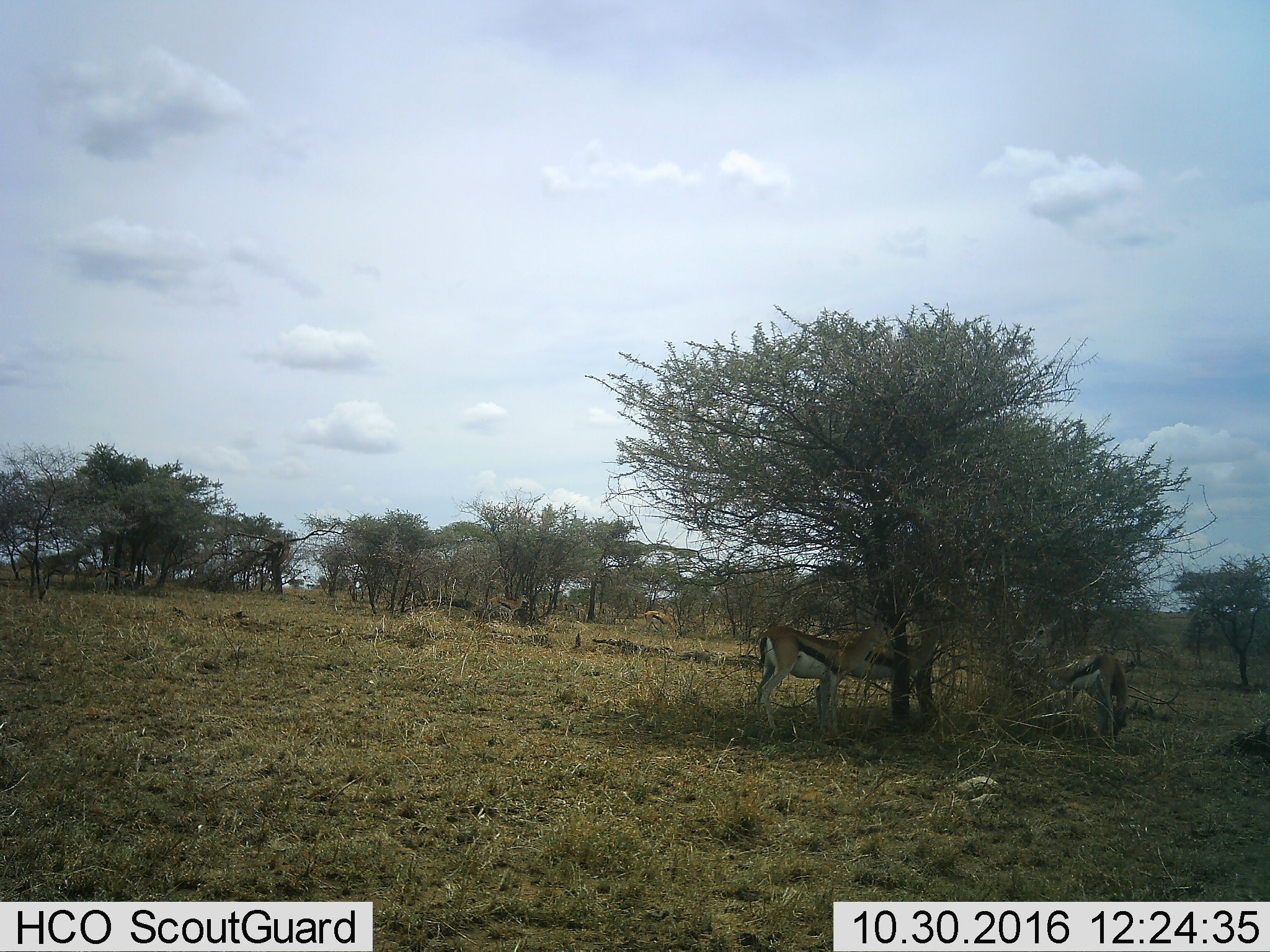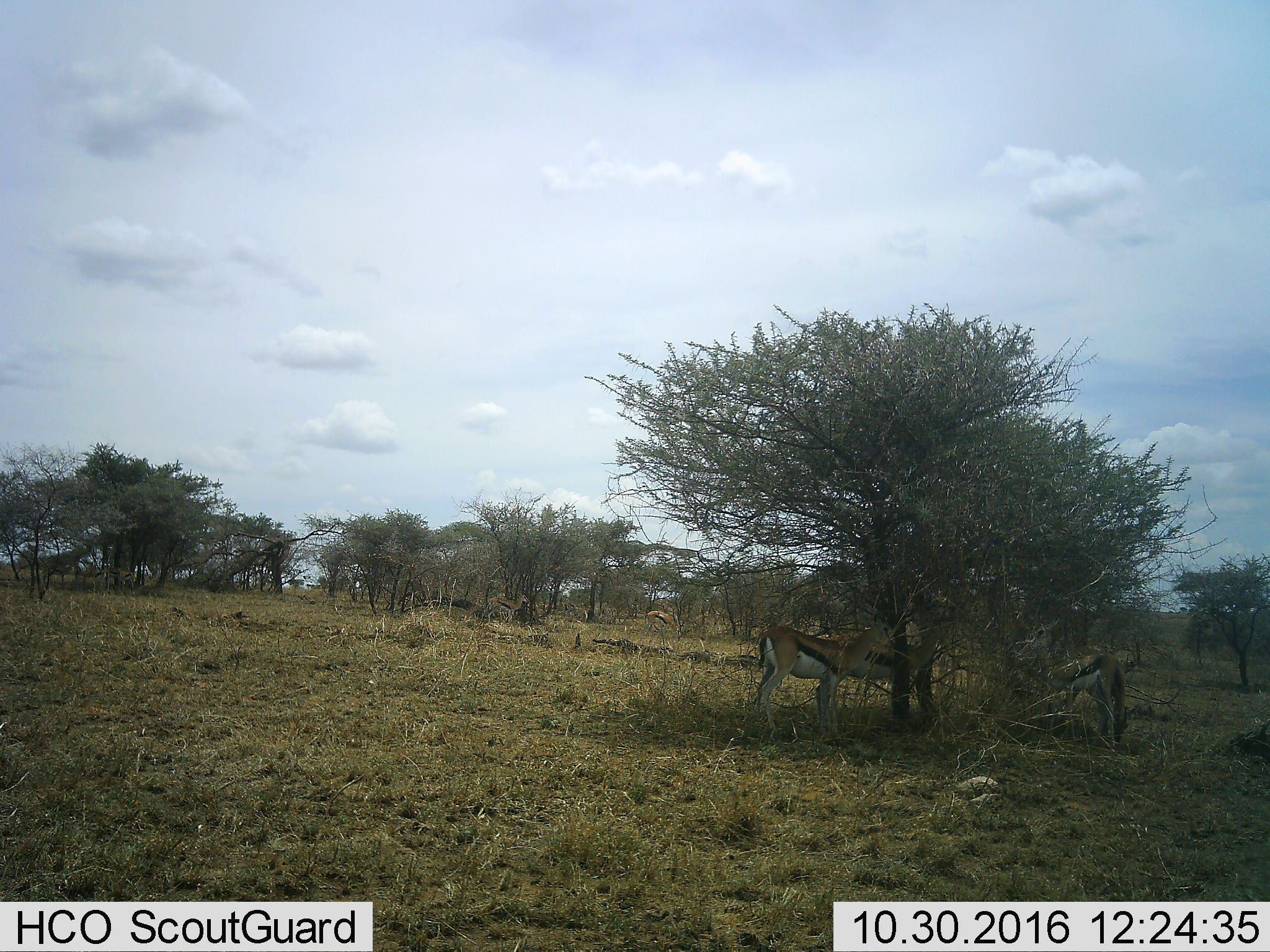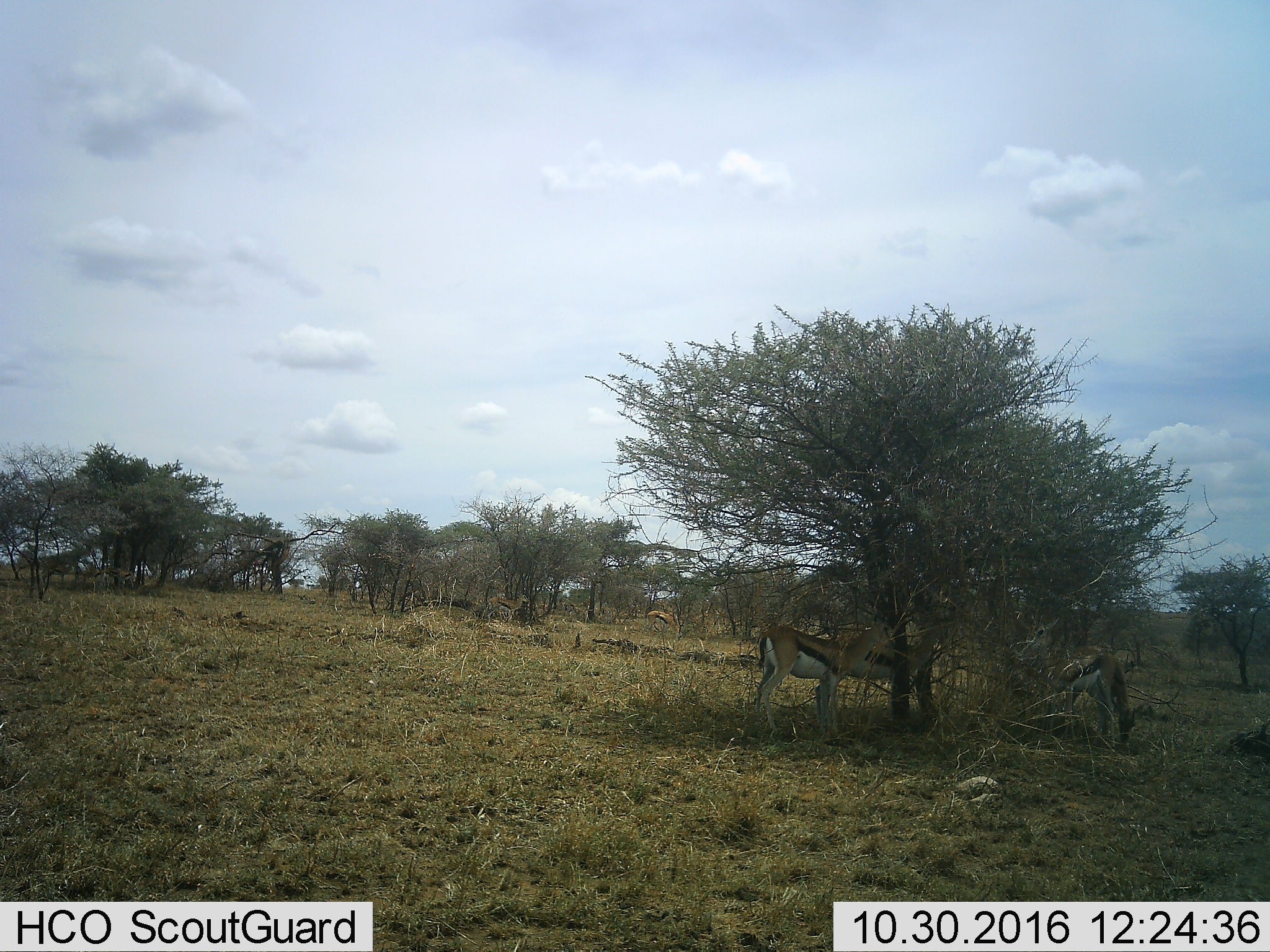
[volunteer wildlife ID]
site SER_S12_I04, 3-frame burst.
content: unidentified animal